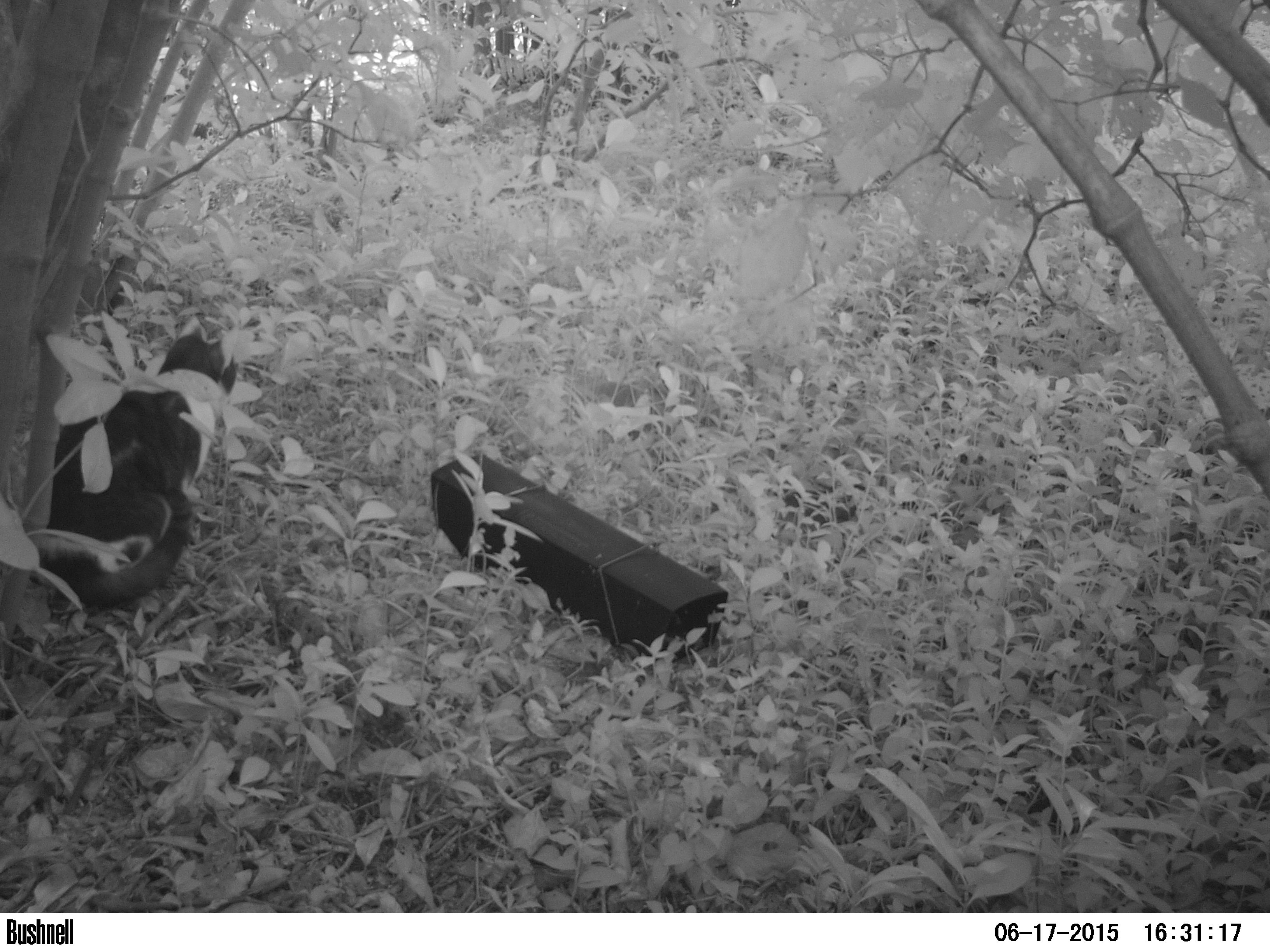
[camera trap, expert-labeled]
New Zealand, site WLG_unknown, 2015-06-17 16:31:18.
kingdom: Animalia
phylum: Chordata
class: Mammalia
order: Carnivora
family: Felidae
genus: Felis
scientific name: Felis catus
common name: domestic cat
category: cat